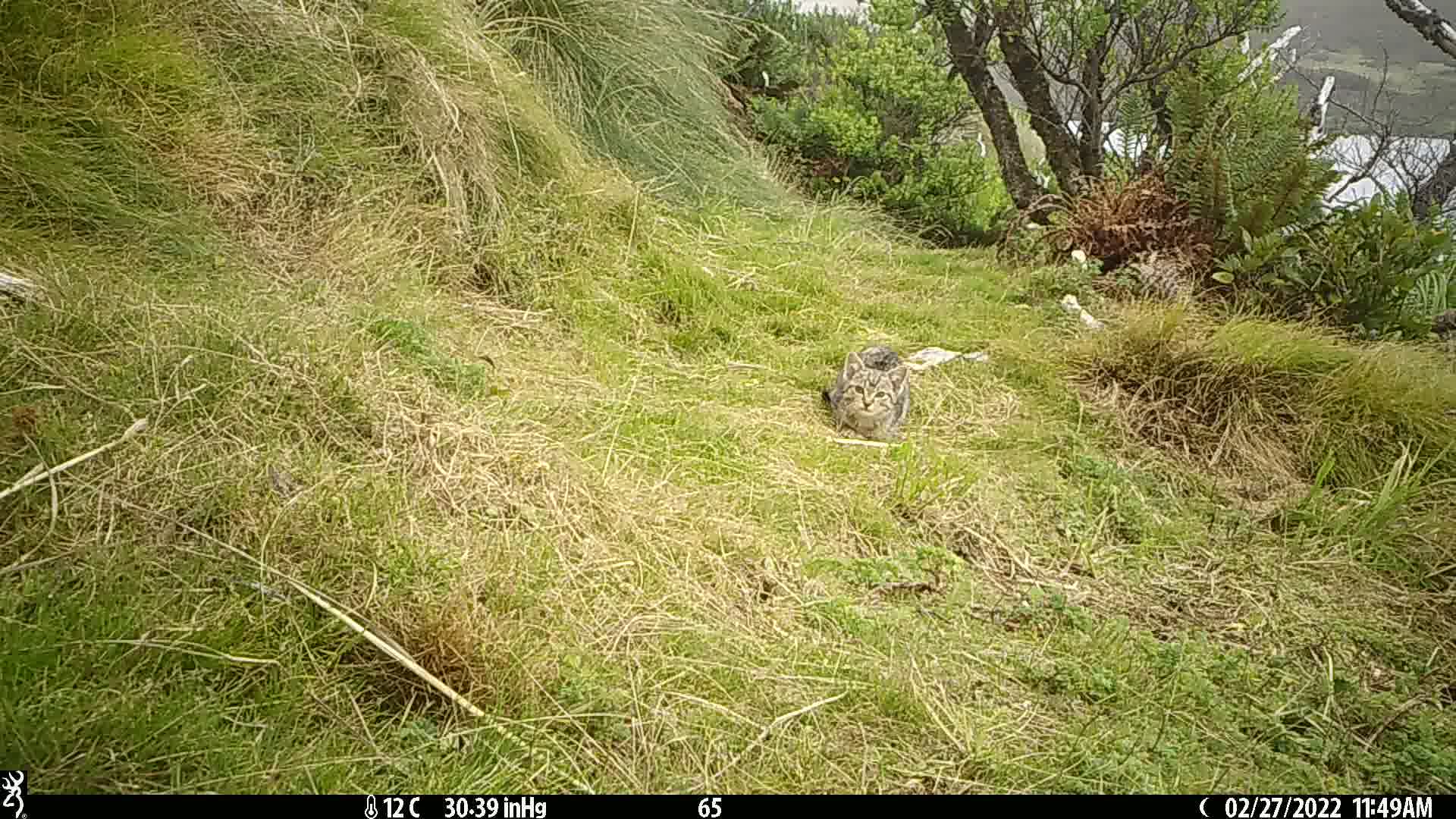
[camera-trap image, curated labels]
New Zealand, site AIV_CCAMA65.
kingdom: Animalia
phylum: Chordata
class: Mammalia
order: Carnivora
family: Felidae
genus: Felis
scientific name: Felis catus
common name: domestic cat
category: cat